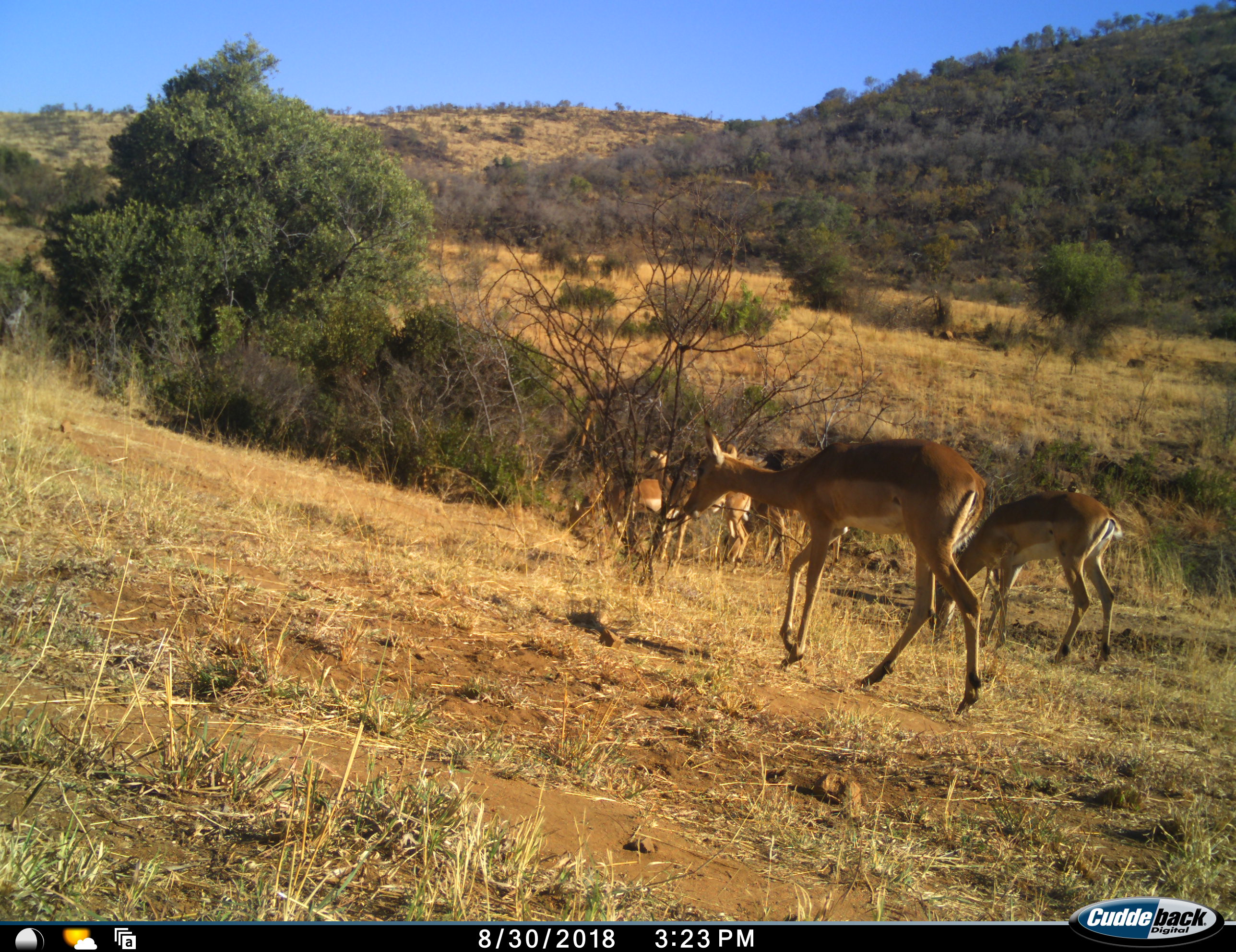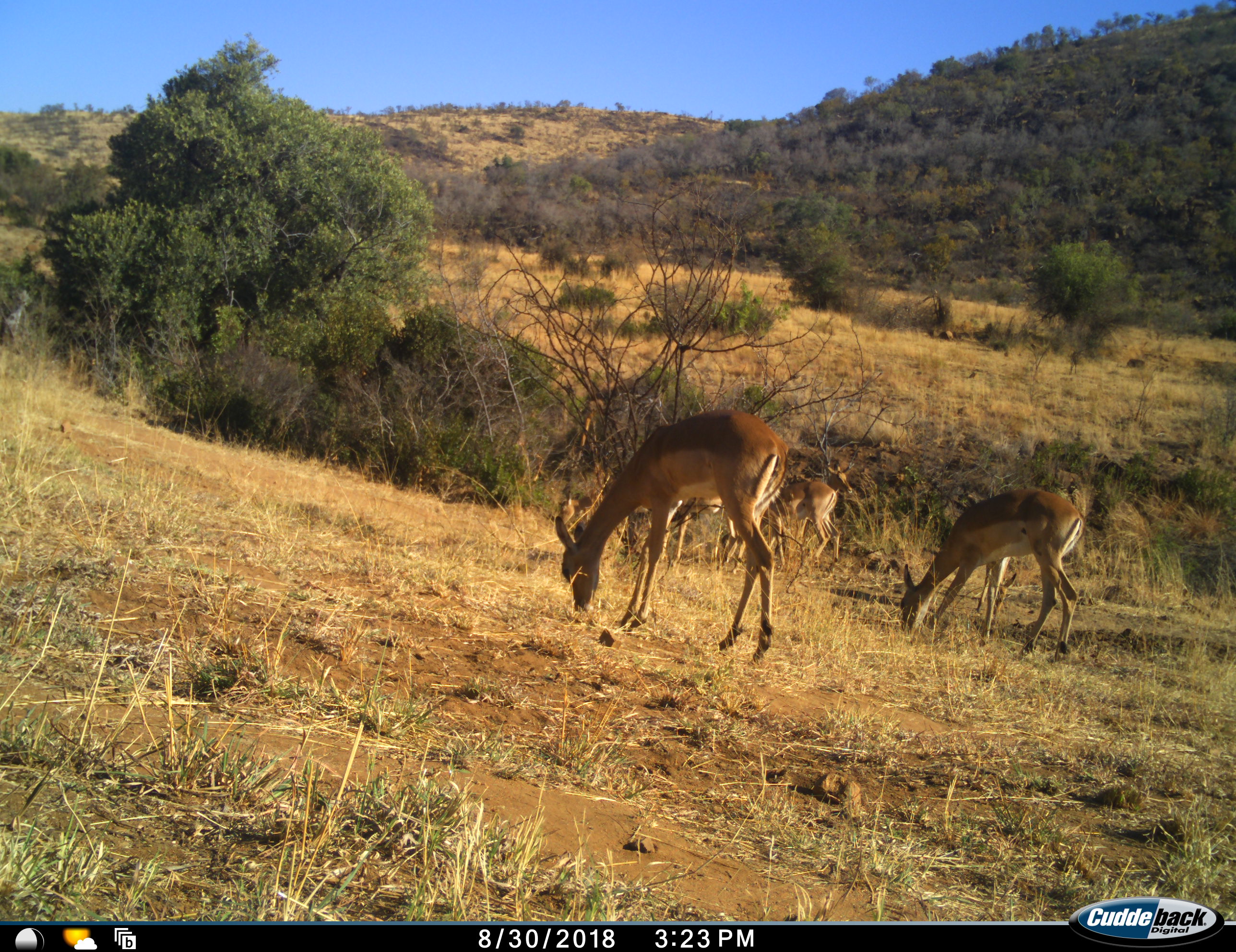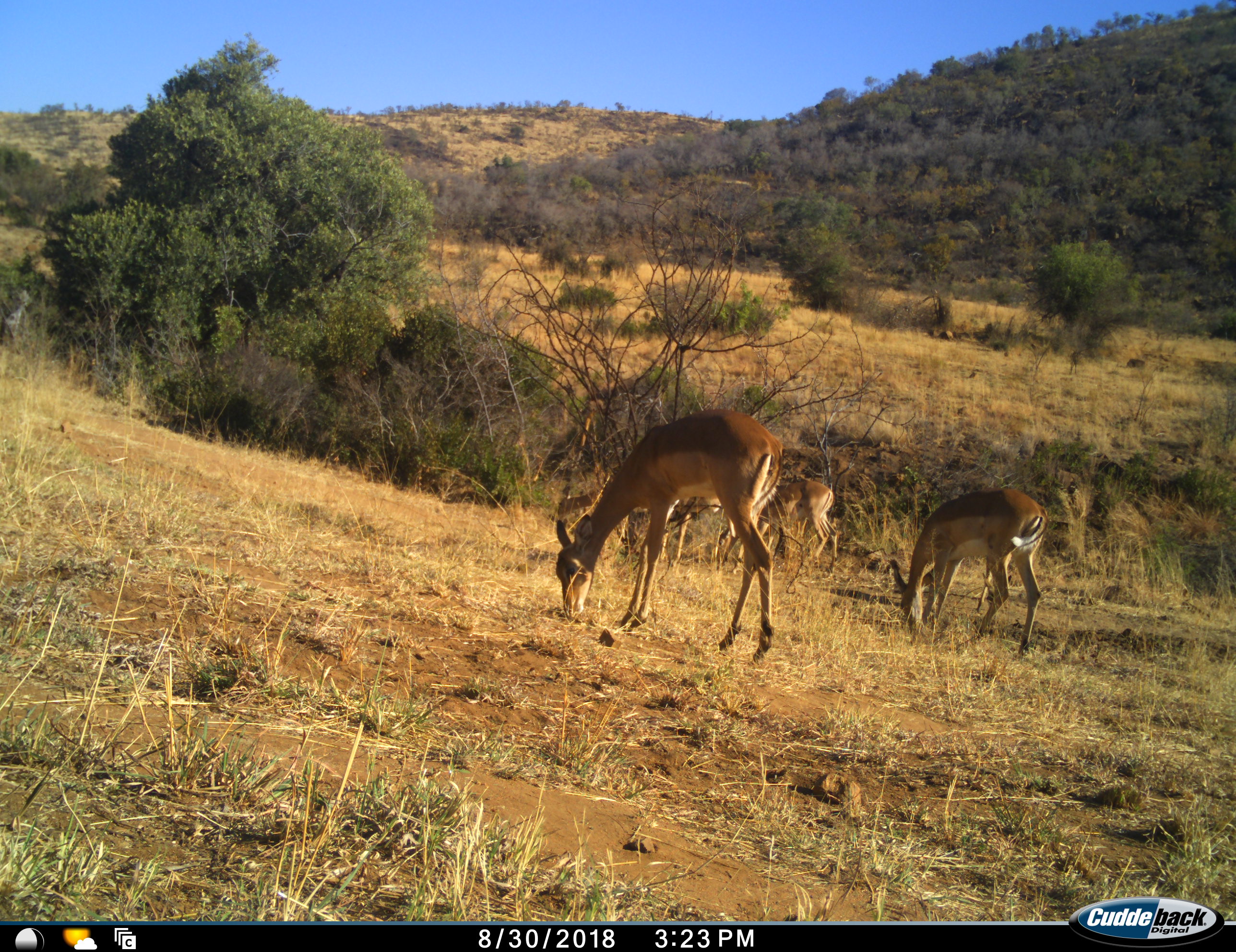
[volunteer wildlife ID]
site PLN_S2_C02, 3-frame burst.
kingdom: Animalia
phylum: Chordata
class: Mammalia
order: Artiodactyla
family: Bovidae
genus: Aepyceros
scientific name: Aepyceros melampus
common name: impala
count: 6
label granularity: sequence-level